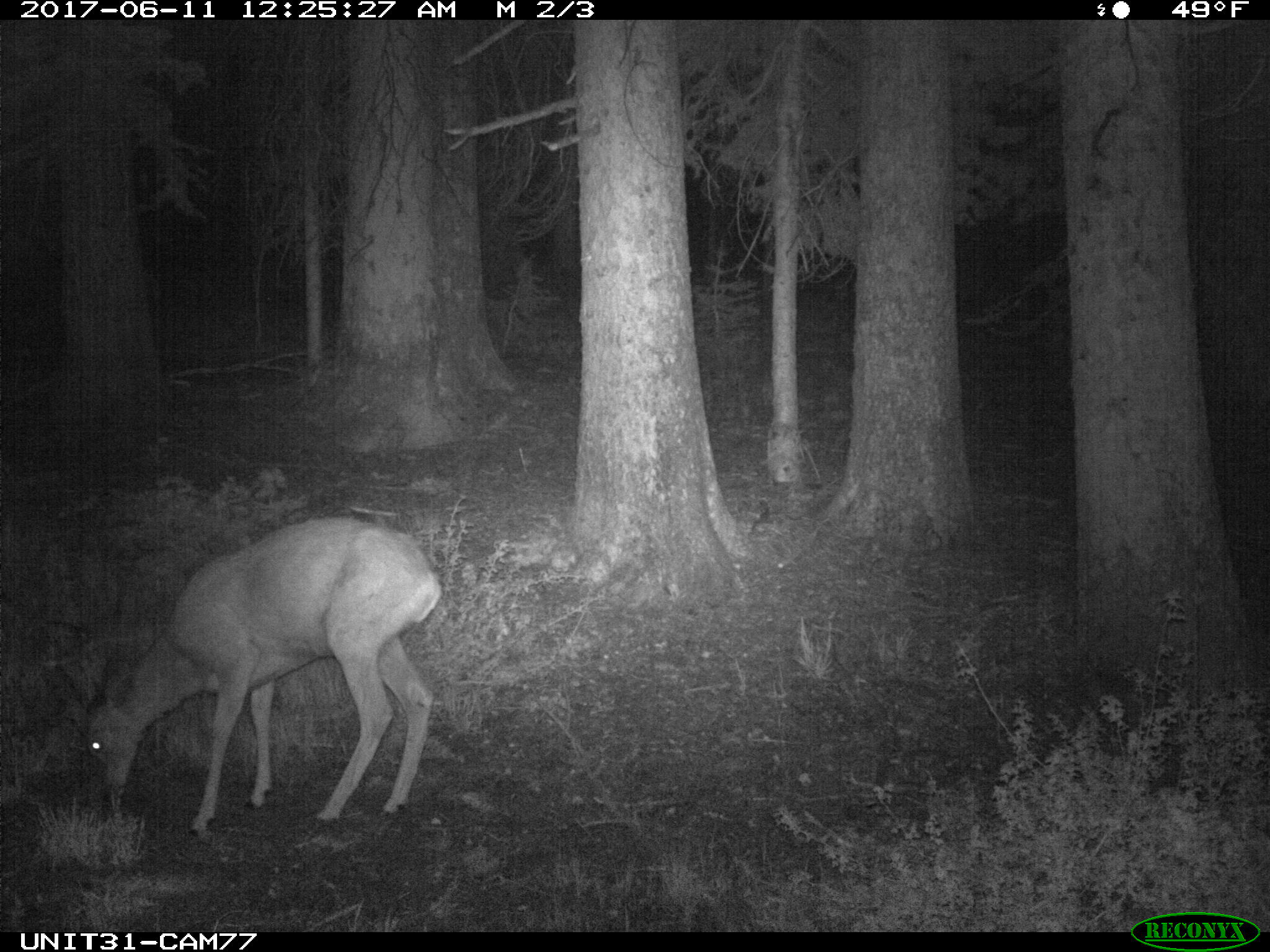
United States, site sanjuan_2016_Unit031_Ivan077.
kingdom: Animalia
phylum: Chordata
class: Mammalia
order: Artiodactyla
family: Cervidae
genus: Odocoileus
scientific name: Odocoileus hemionus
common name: mule deer